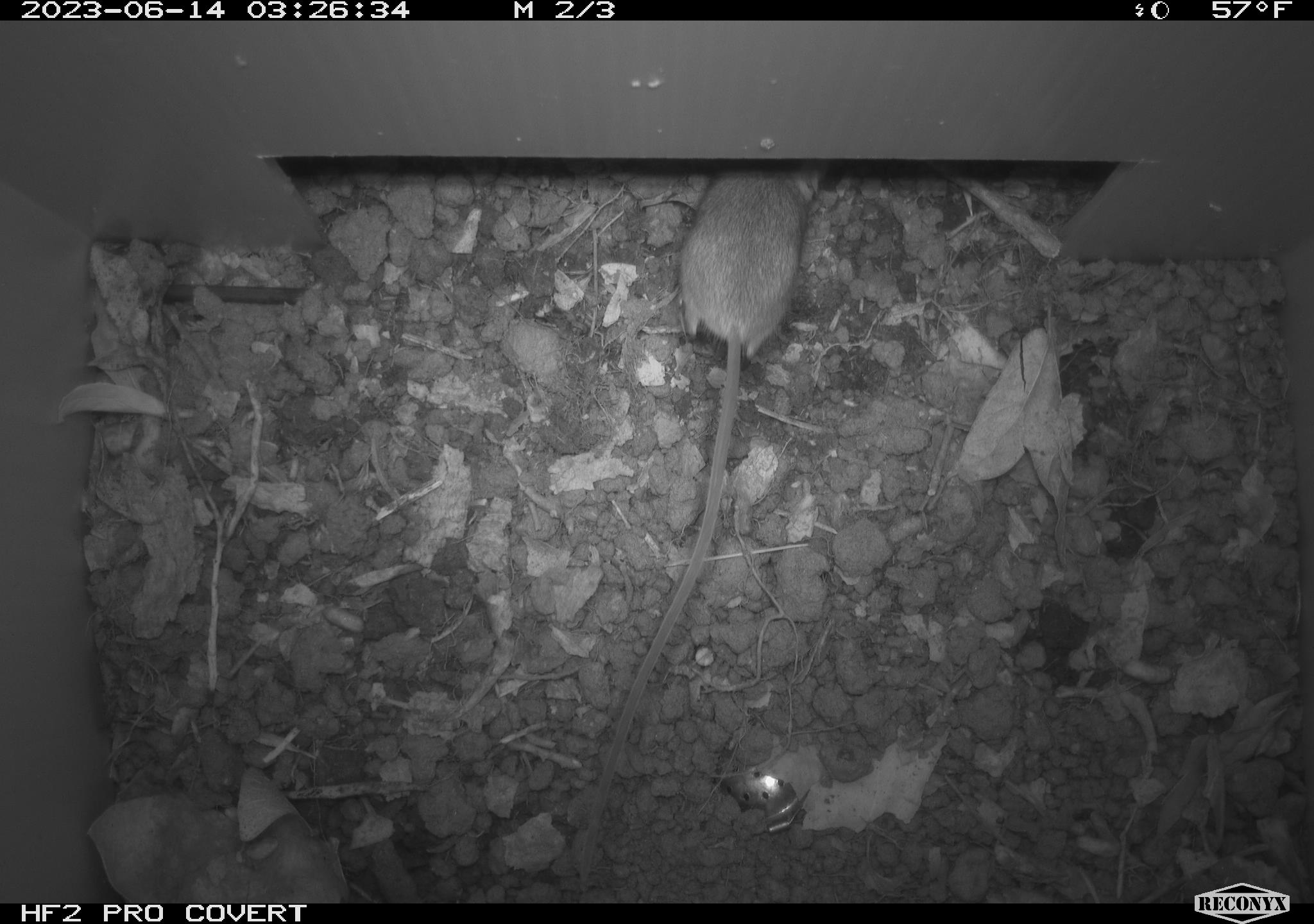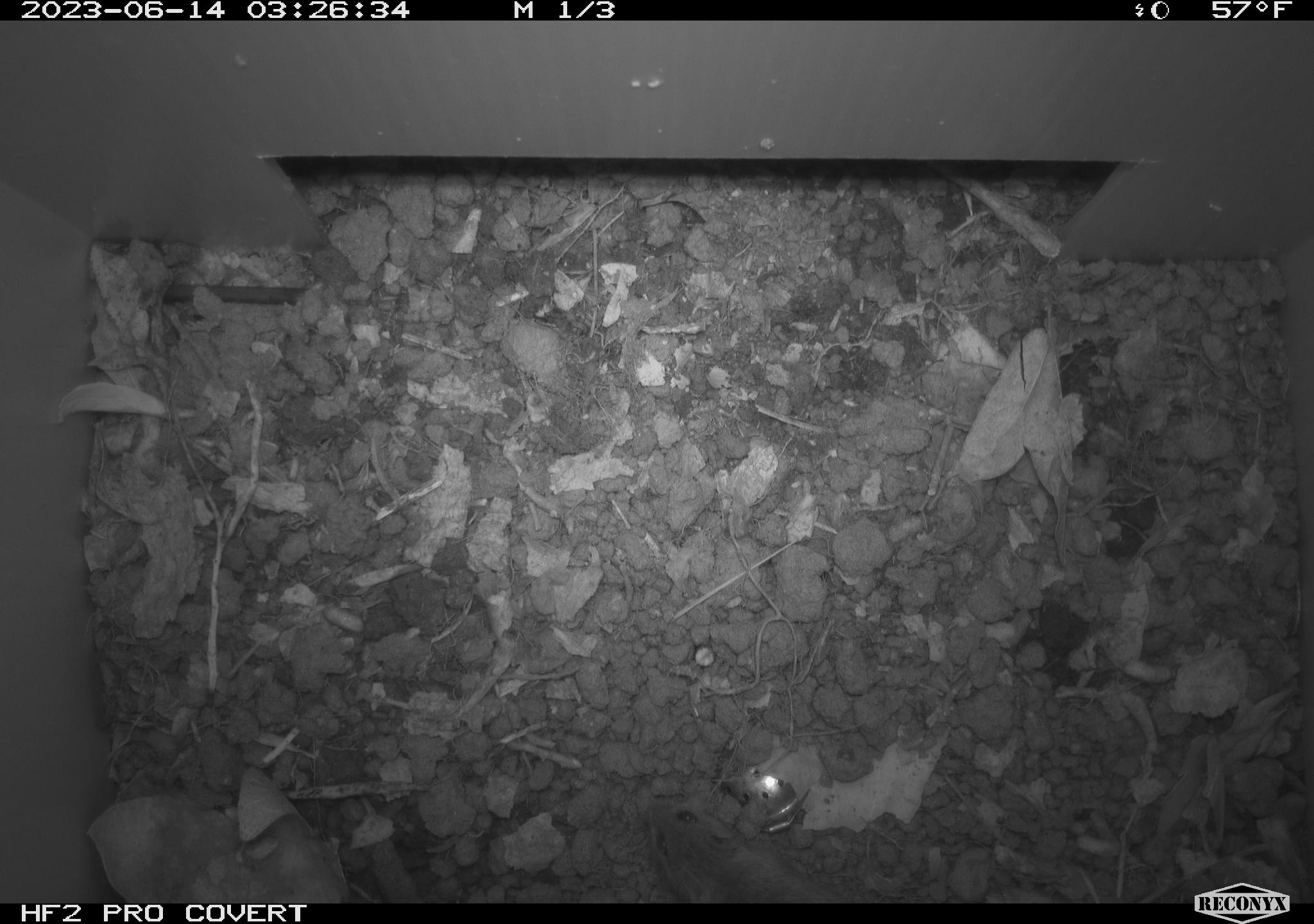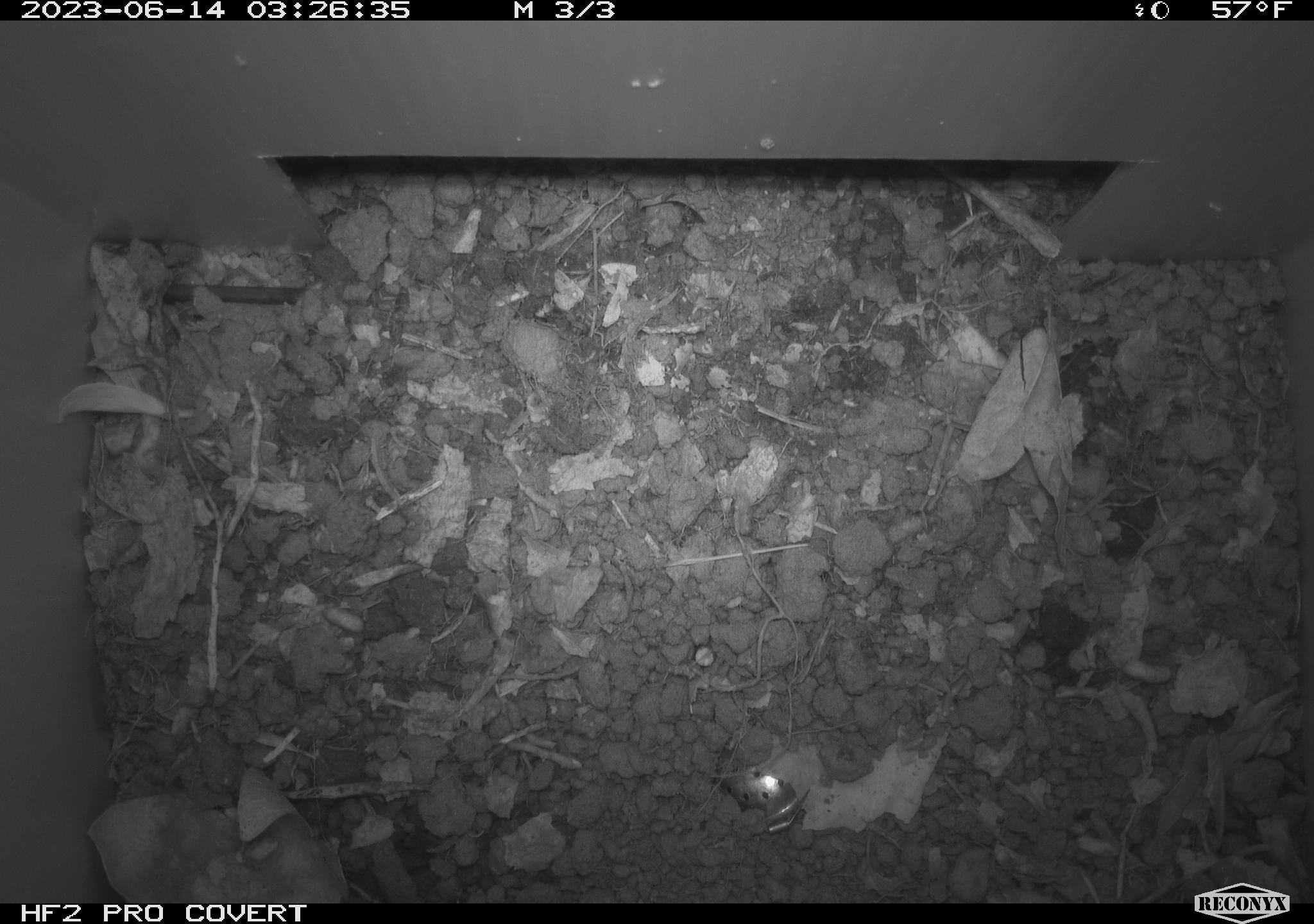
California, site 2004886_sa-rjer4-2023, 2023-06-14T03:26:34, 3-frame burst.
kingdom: Animalia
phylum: Chordata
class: Mammalia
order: Rodentia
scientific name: Rodentia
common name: mouse species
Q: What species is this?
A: Mouse species (Rodentia).